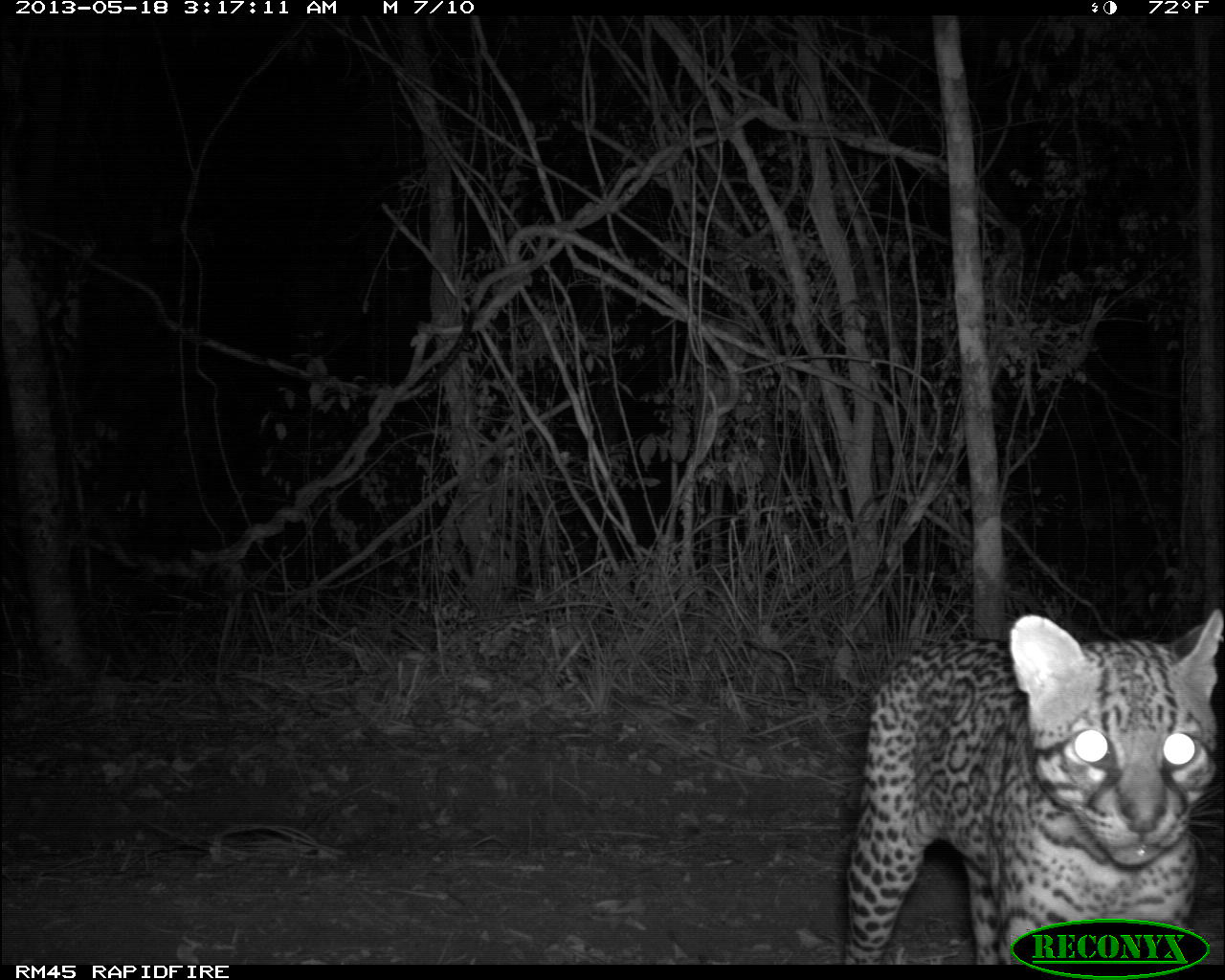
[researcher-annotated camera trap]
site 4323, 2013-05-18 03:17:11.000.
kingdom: Animalia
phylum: Chordata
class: Mammalia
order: Carnivora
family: Felidae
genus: Leopardus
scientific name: Leopardus pardalis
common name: ocelot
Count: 1.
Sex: male.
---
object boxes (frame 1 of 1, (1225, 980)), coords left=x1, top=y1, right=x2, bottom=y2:
leopardus pardalis: left=840, top=609, right=1224, bottom=965